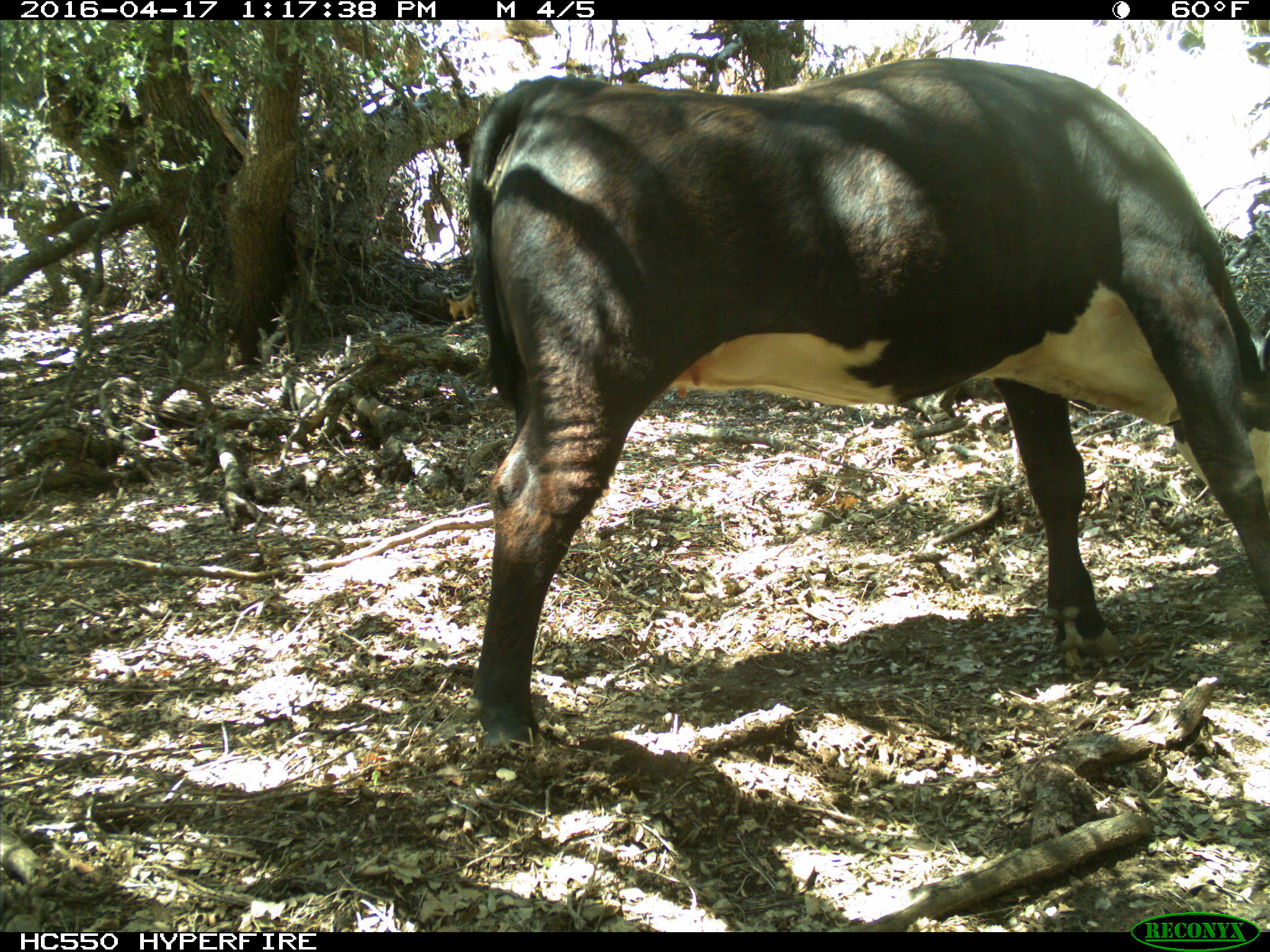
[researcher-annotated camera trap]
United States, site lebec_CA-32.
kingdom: Animalia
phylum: Chordata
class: Mammalia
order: Artiodactyla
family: Bovidae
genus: Bos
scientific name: Bos taurus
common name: domestic cow